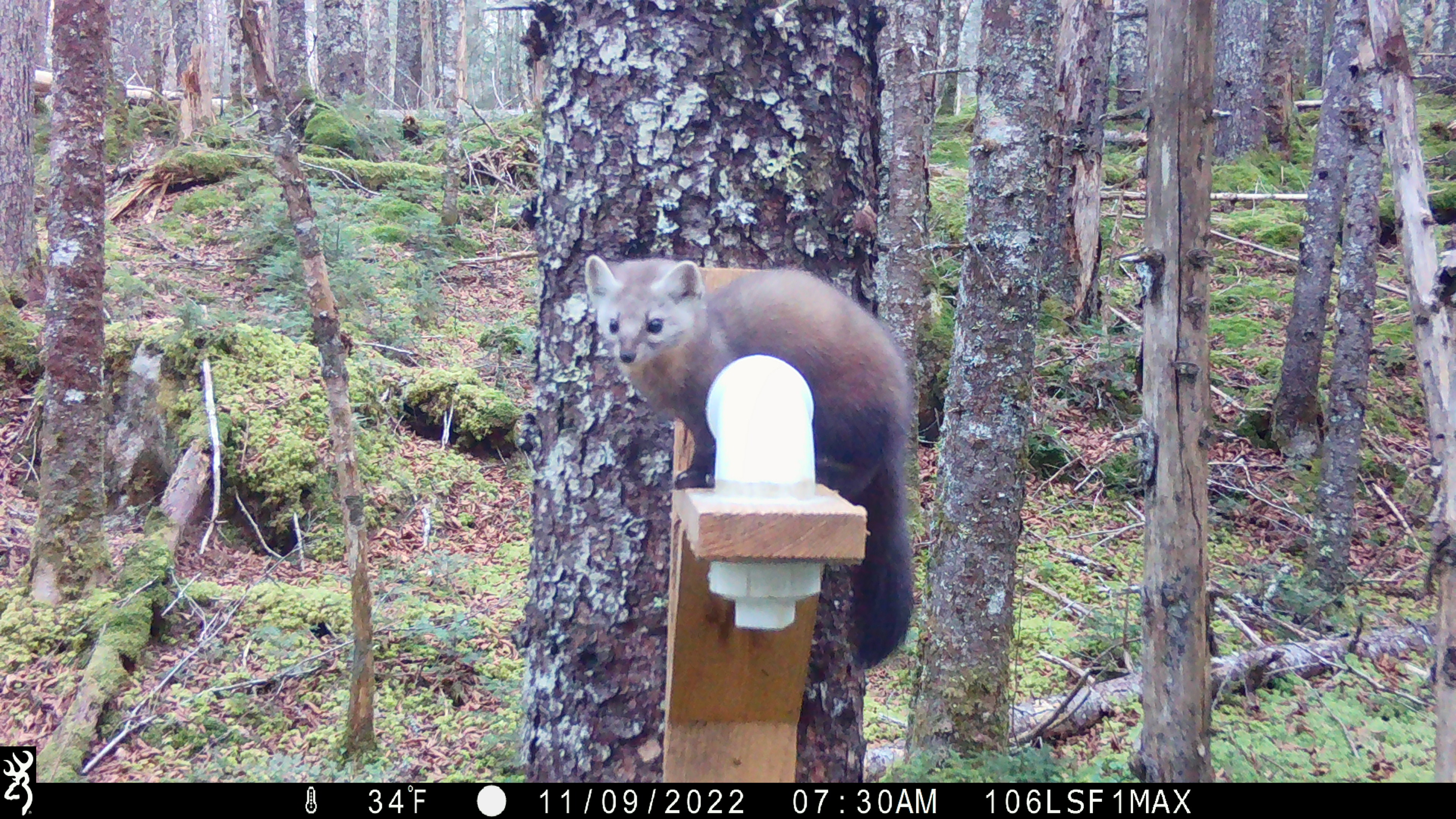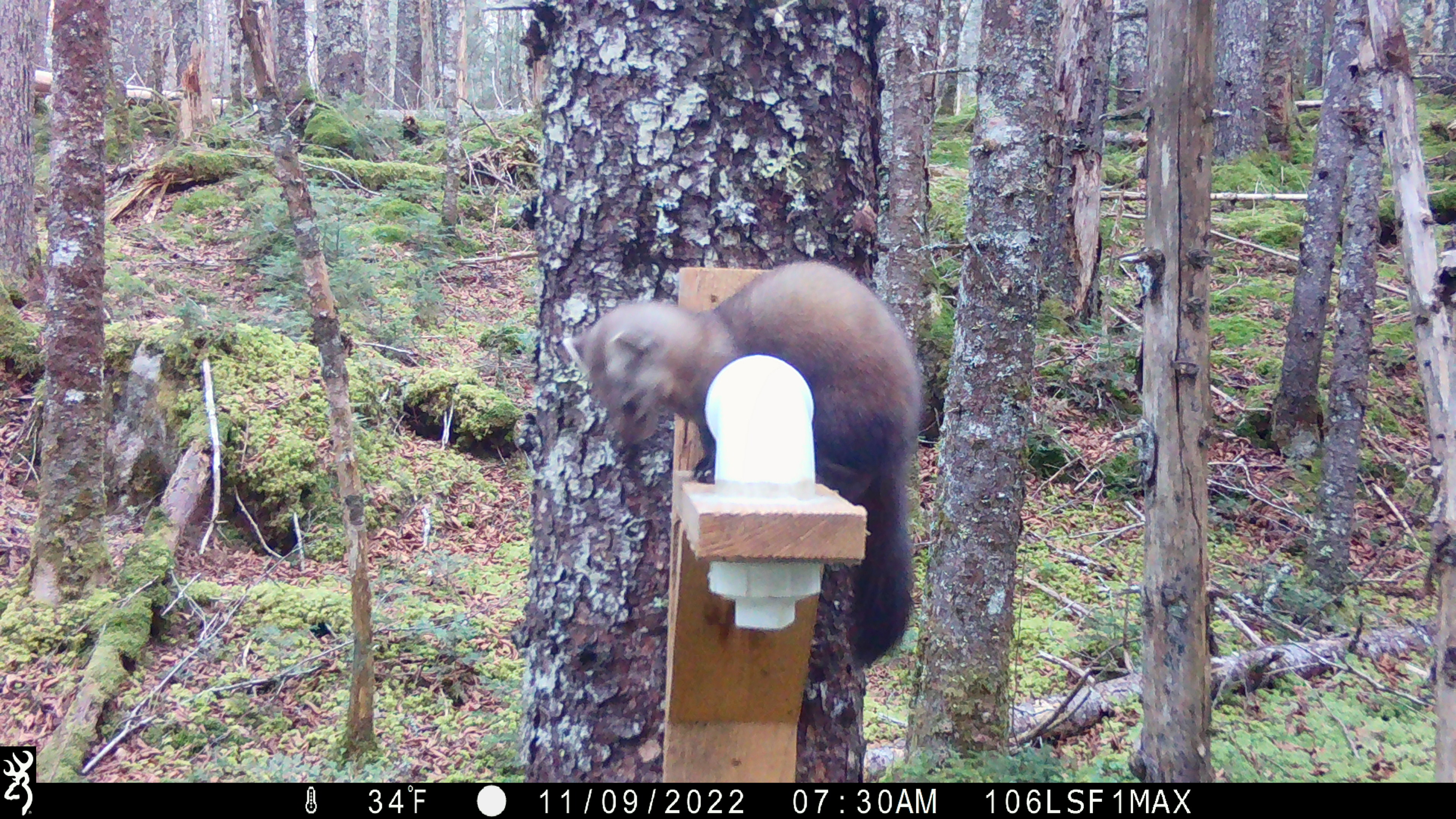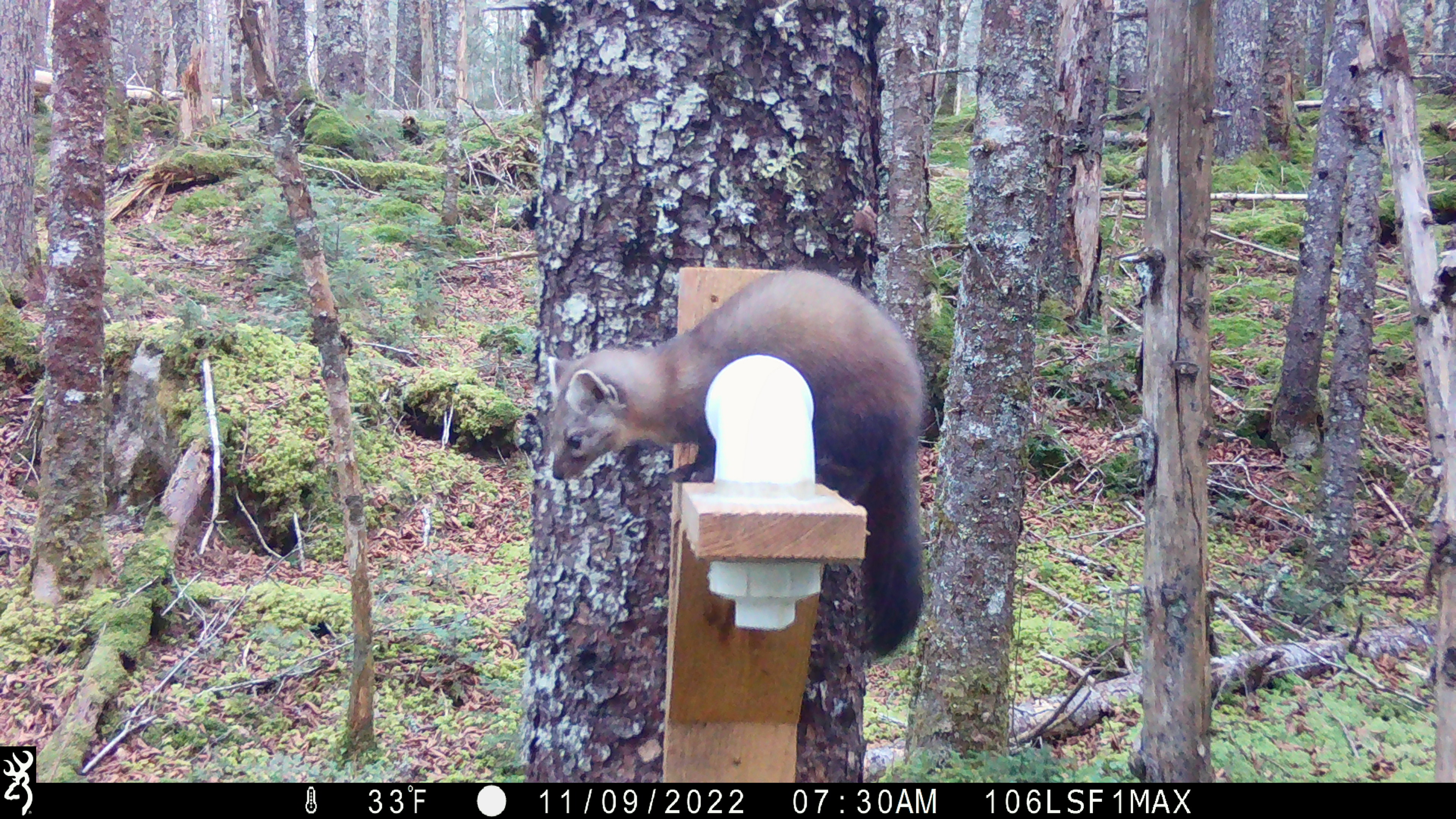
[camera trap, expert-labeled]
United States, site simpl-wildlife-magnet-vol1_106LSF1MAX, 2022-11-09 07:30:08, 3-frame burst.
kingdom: Animalia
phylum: Chordata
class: Mammalia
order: Carnivora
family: Mustelidae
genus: Martes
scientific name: Martes americana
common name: american marten